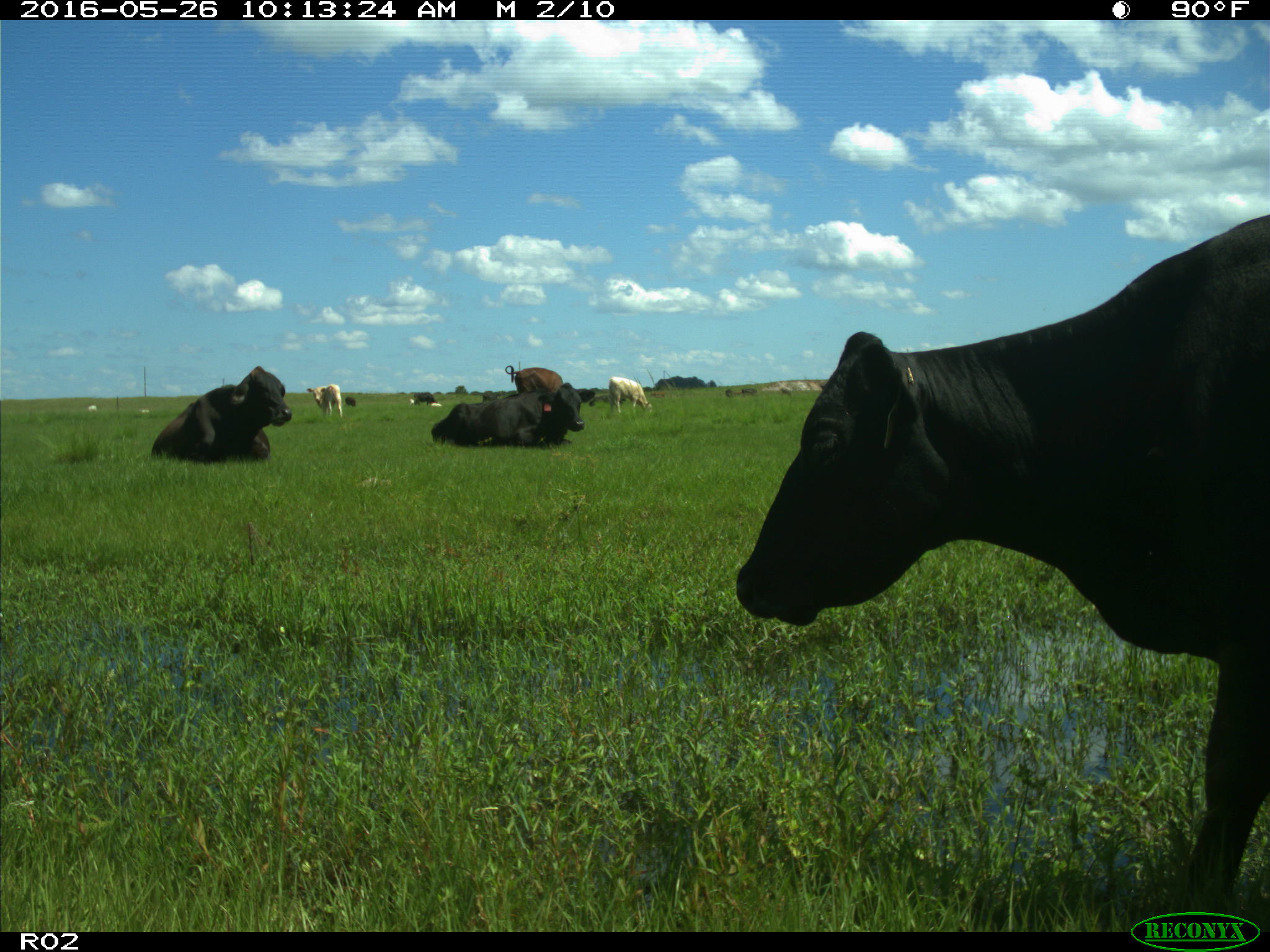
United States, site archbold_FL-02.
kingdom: Animalia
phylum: Chordata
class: Mammalia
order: Artiodactyla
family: Bovidae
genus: Bos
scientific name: Bos taurus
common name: domestic cow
Bos taurus (domestic cow).